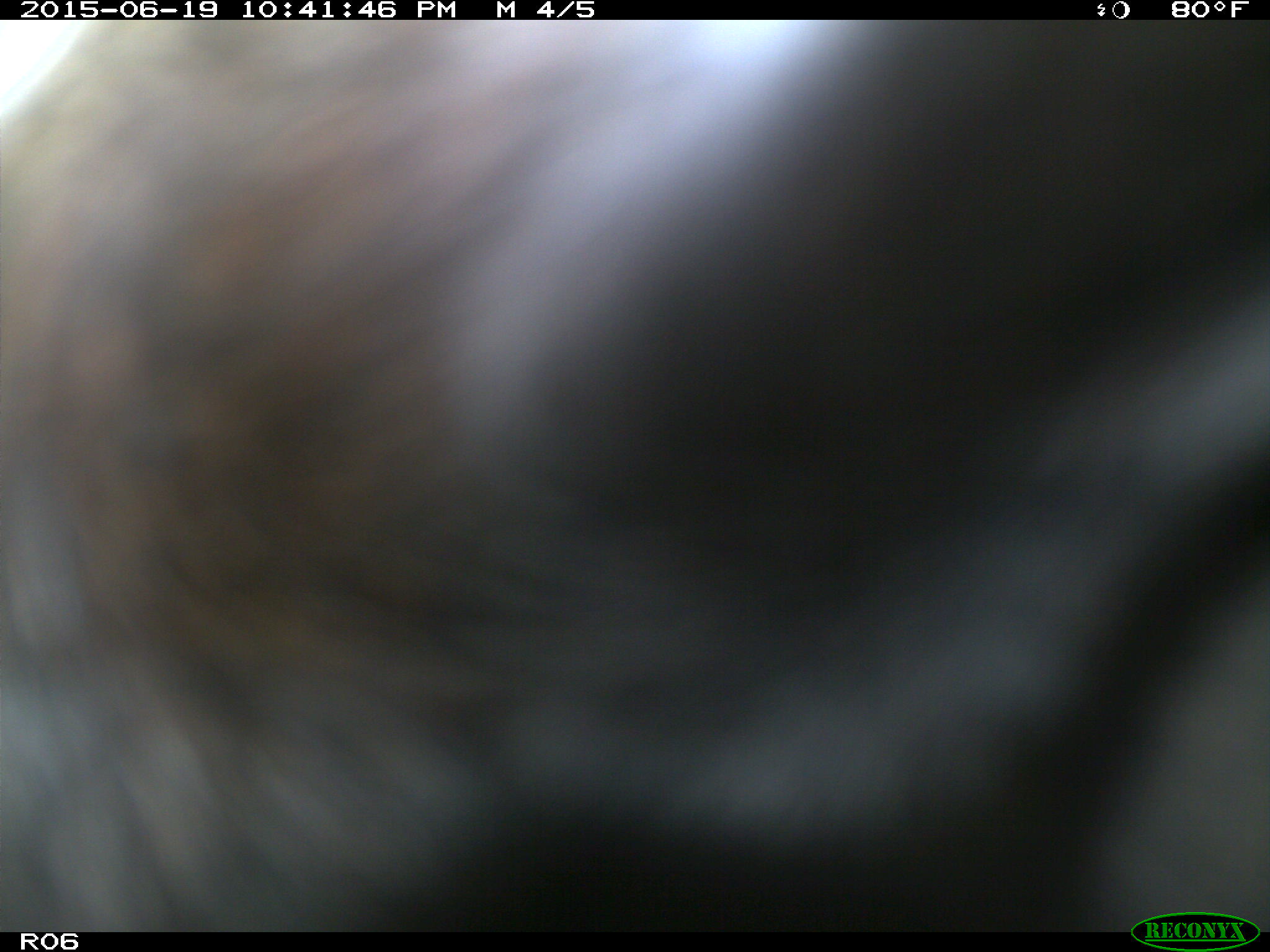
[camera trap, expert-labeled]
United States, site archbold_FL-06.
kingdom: Animalia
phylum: Chordata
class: Mammalia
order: Artiodactyla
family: Bovidae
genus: Bos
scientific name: Bos taurus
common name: domestic cow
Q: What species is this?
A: Bos taurus (domestic cow).